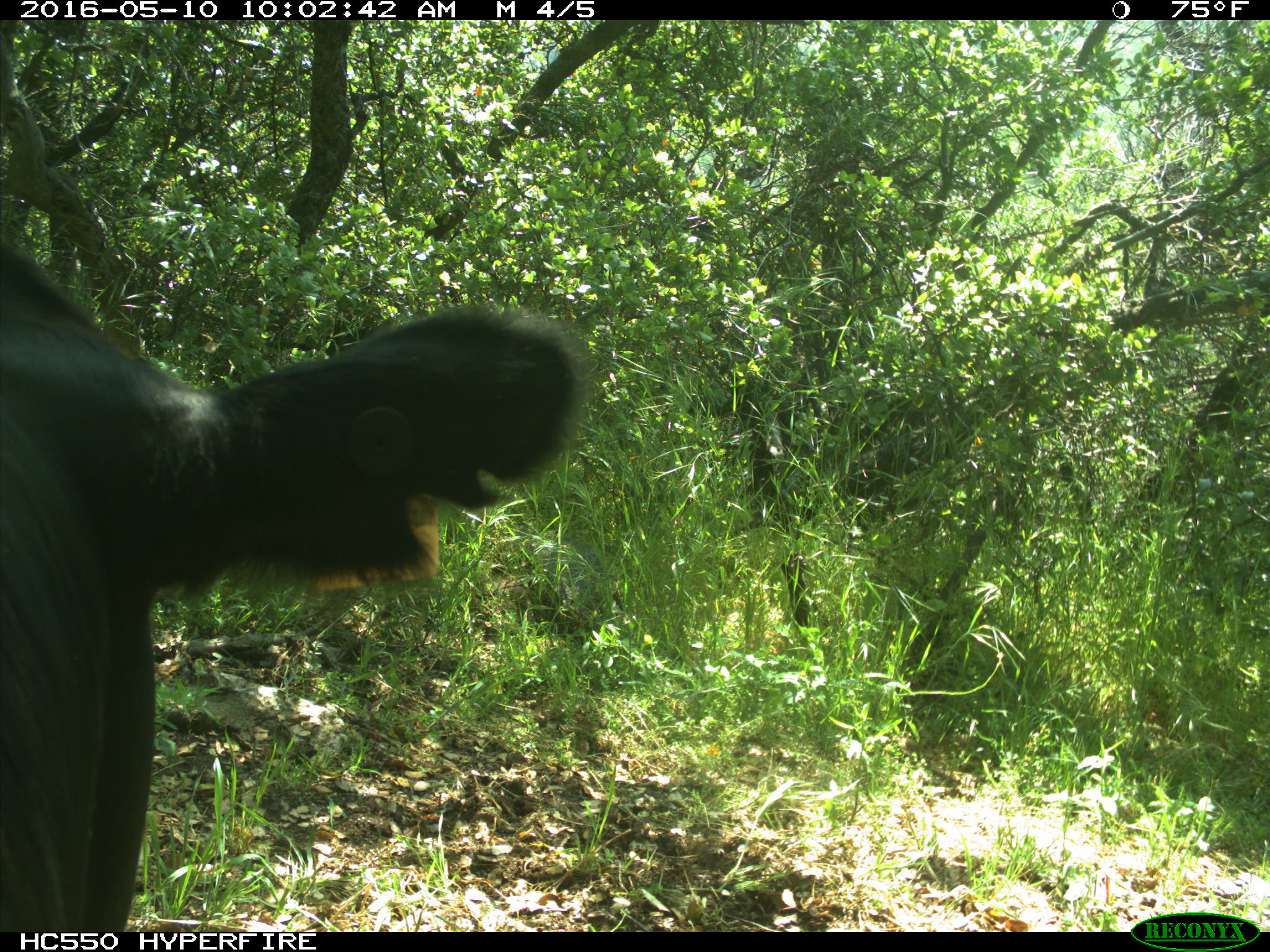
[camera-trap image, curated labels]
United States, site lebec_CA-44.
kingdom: Animalia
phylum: Chordata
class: Mammalia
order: Artiodactyla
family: Bovidae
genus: Bos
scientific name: Bos taurus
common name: domestic cow